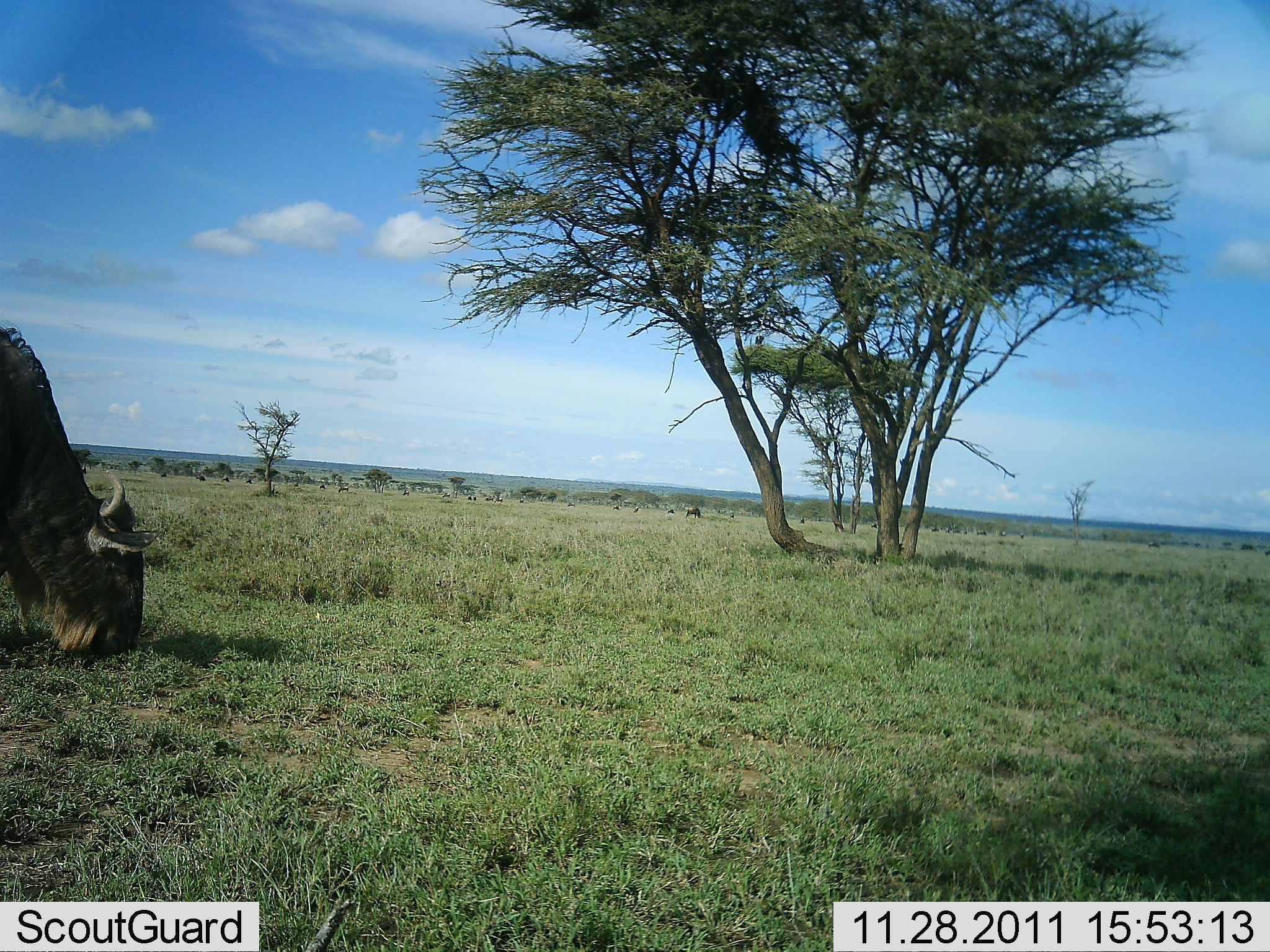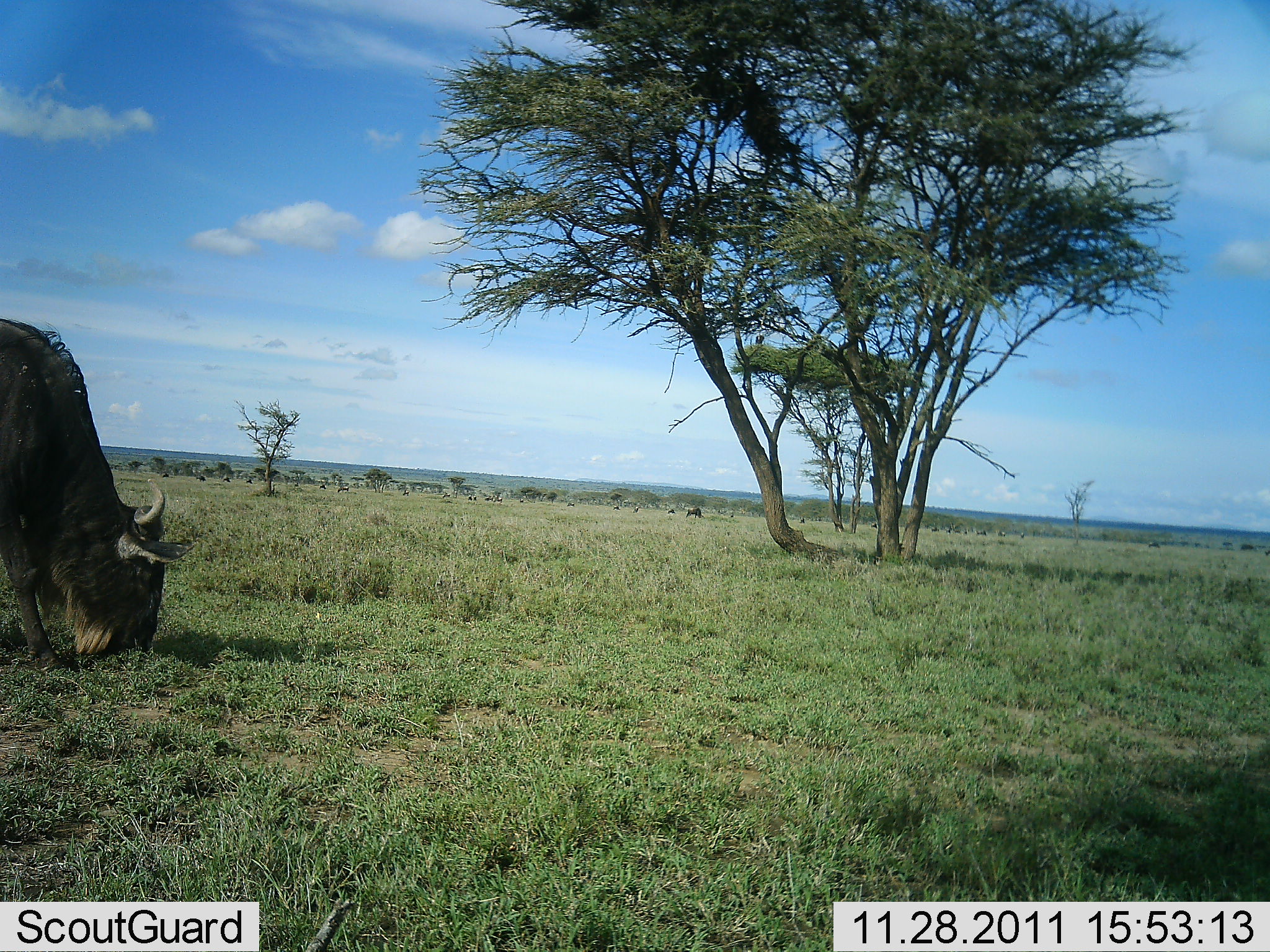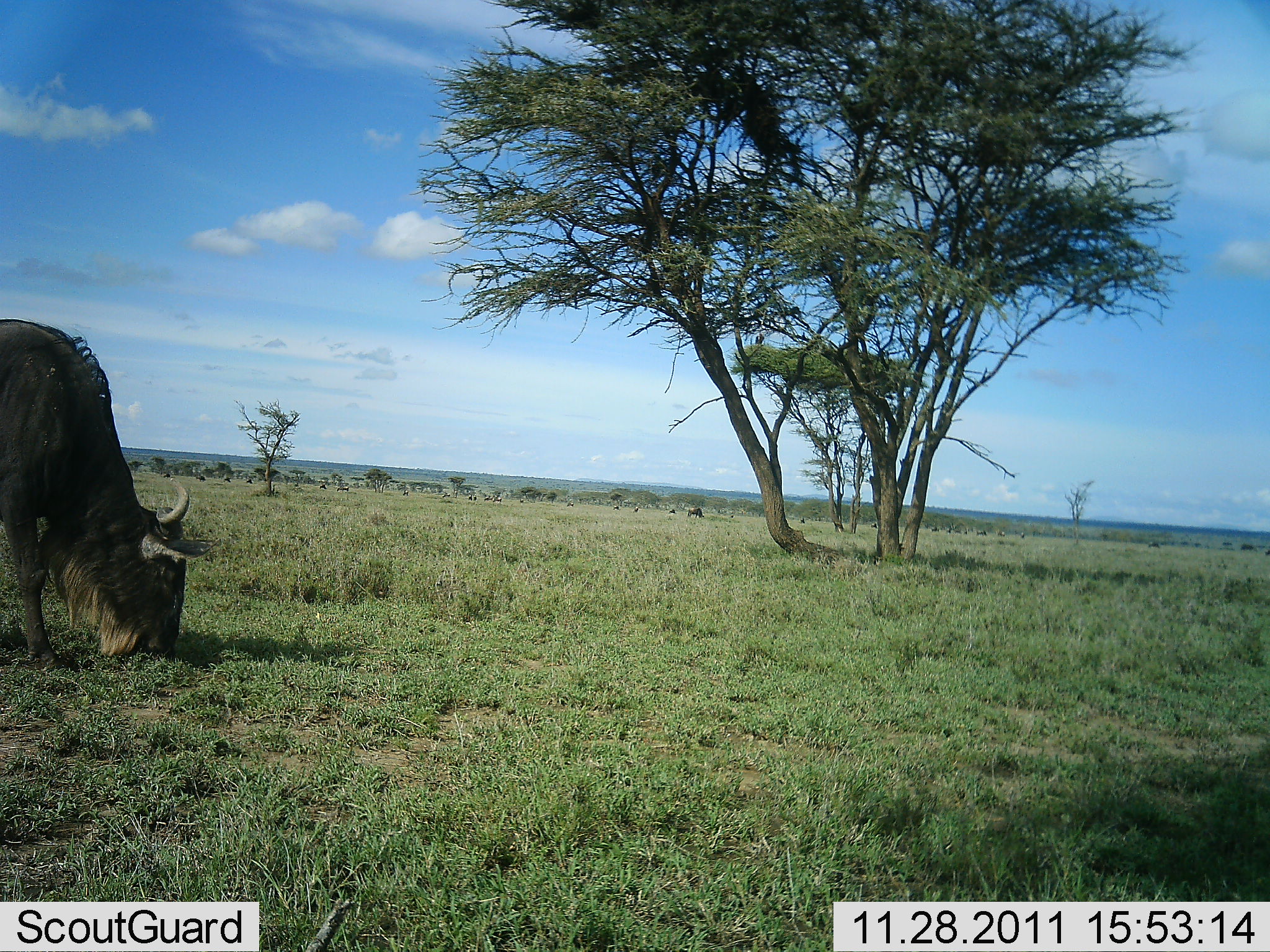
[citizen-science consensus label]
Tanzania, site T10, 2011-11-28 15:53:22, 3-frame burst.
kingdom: Animalia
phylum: Chordata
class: Mammalia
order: Artiodactyla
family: Bovidae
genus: Connochaetes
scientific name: Connochaetes taurinus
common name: blue wildebeest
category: wildebeest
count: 1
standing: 6%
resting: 0%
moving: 17%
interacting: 0%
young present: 0%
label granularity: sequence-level